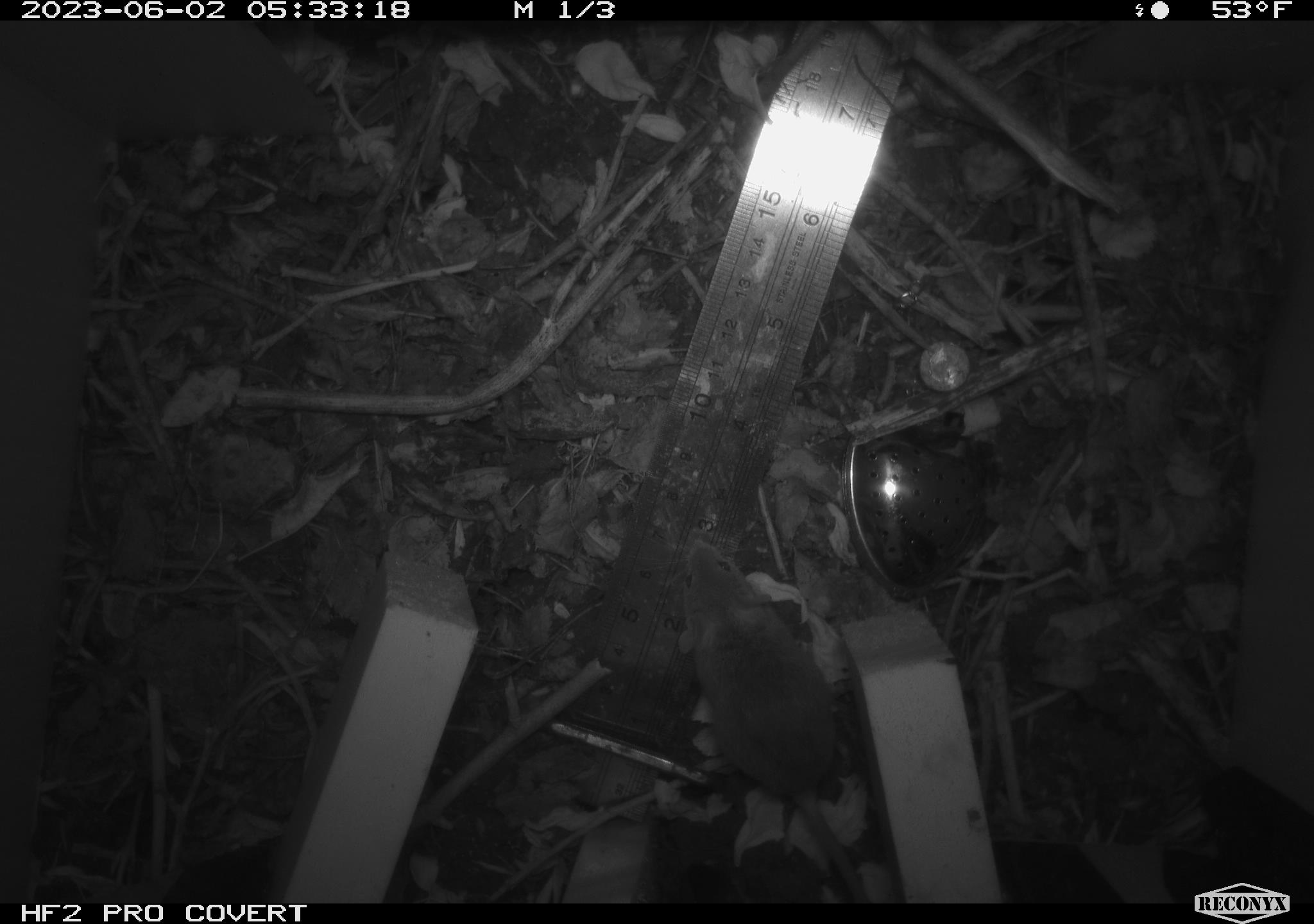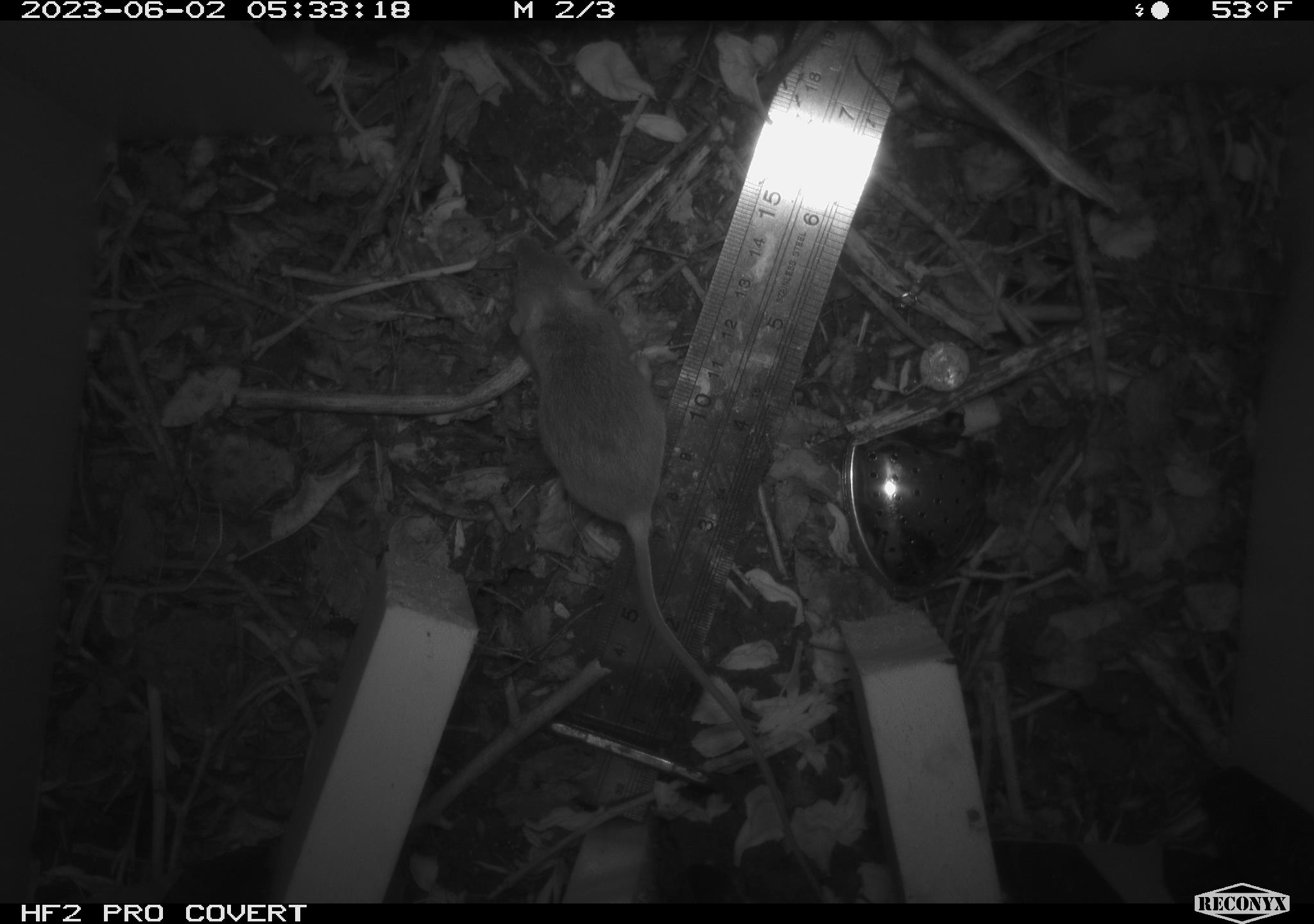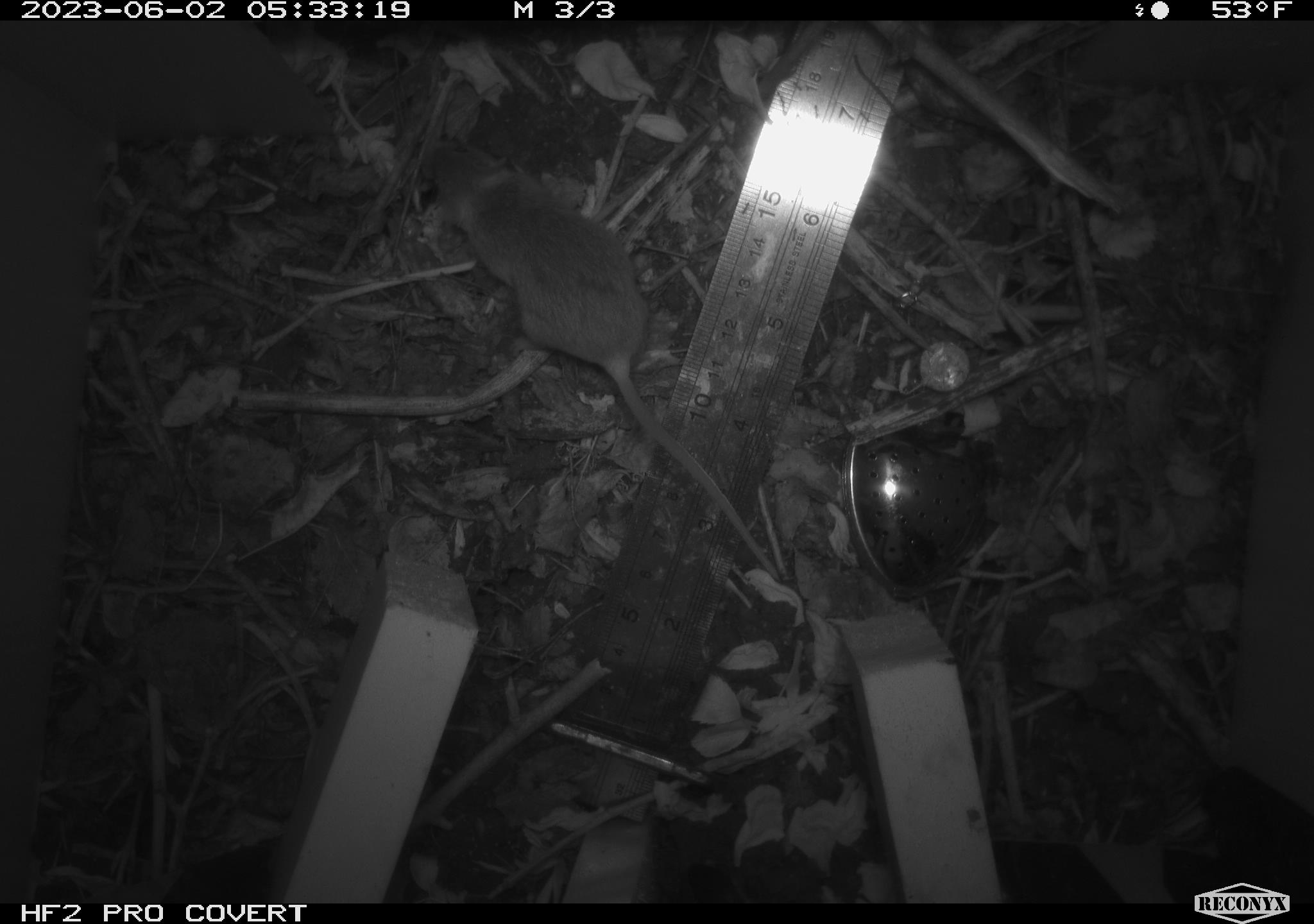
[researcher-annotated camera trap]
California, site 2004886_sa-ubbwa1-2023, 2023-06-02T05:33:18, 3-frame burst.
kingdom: Animalia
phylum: Chordata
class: Mammalia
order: Rodentia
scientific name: Rodentia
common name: rodent